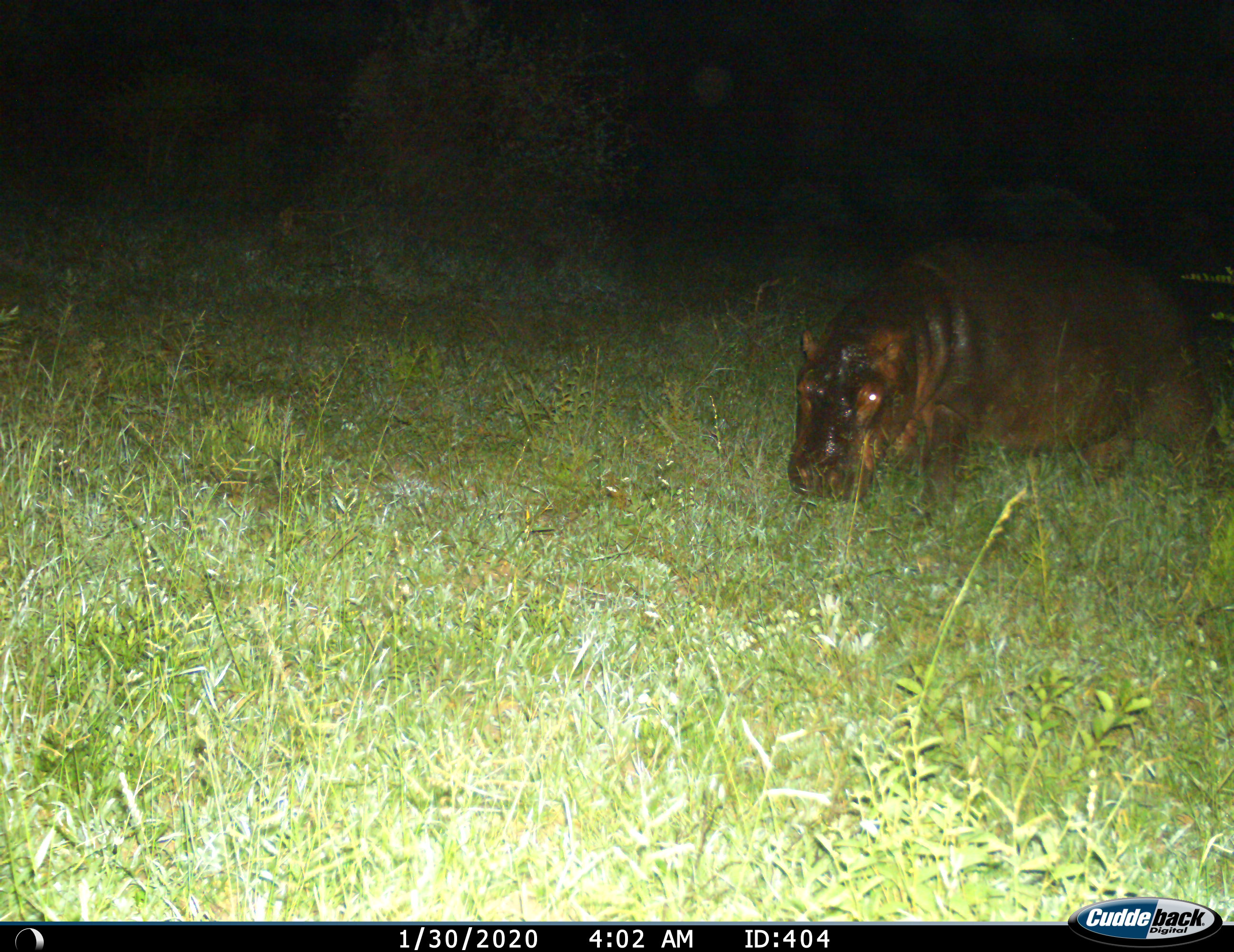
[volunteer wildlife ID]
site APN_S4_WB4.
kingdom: Animalia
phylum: Chordata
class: Mammalia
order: Artiodactyla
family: Hippopotamidae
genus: Hippopotamus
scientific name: Hippopotamus amphibius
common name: hippopotamus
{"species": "hippopotamus (Hippopotamus amphibius)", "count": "1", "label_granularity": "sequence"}